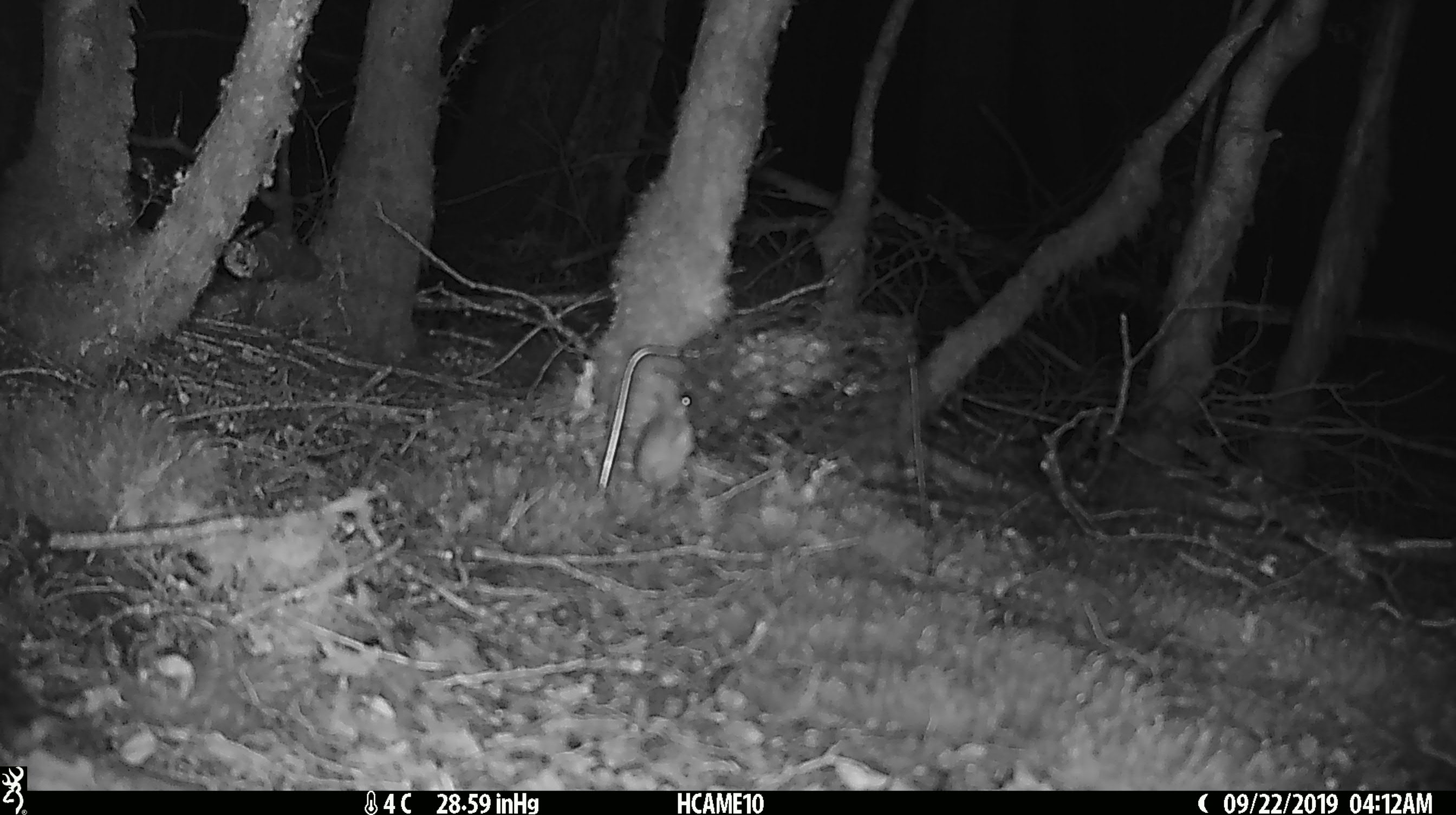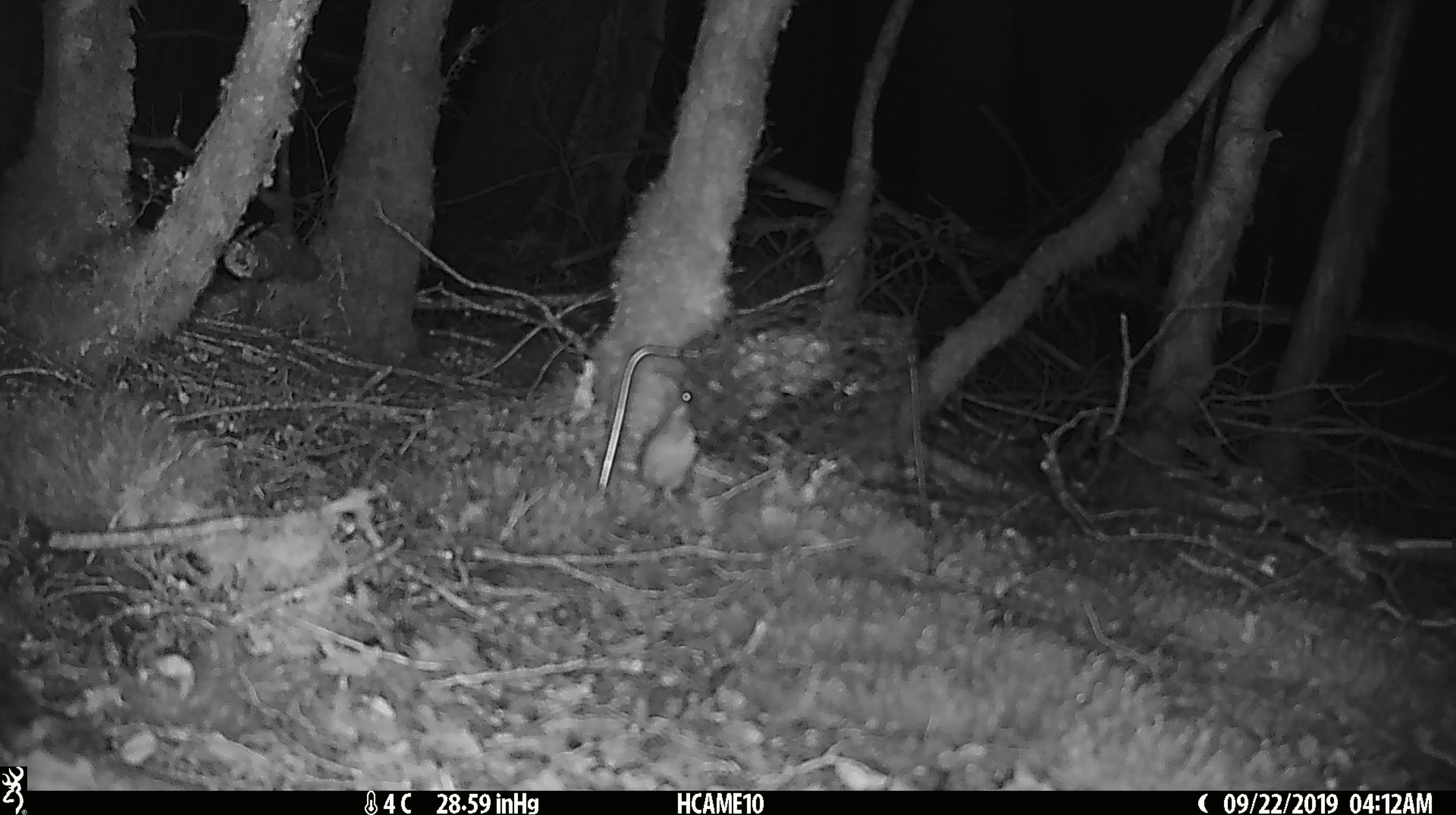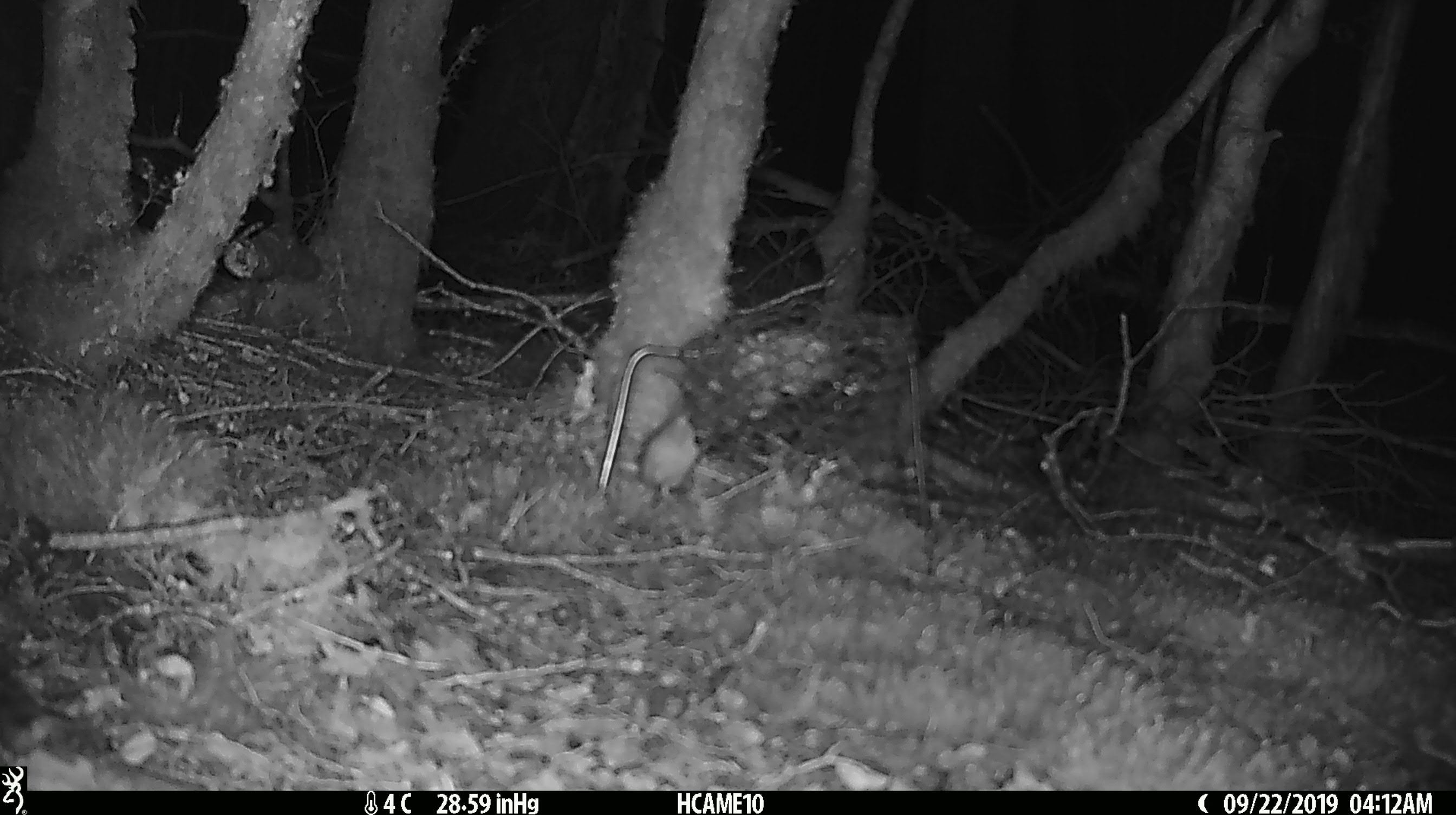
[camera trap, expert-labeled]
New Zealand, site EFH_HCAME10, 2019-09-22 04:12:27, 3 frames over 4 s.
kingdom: Animalia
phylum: Chordata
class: Mammalia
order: Rodentia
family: Muridae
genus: Mus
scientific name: Mus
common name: mouse